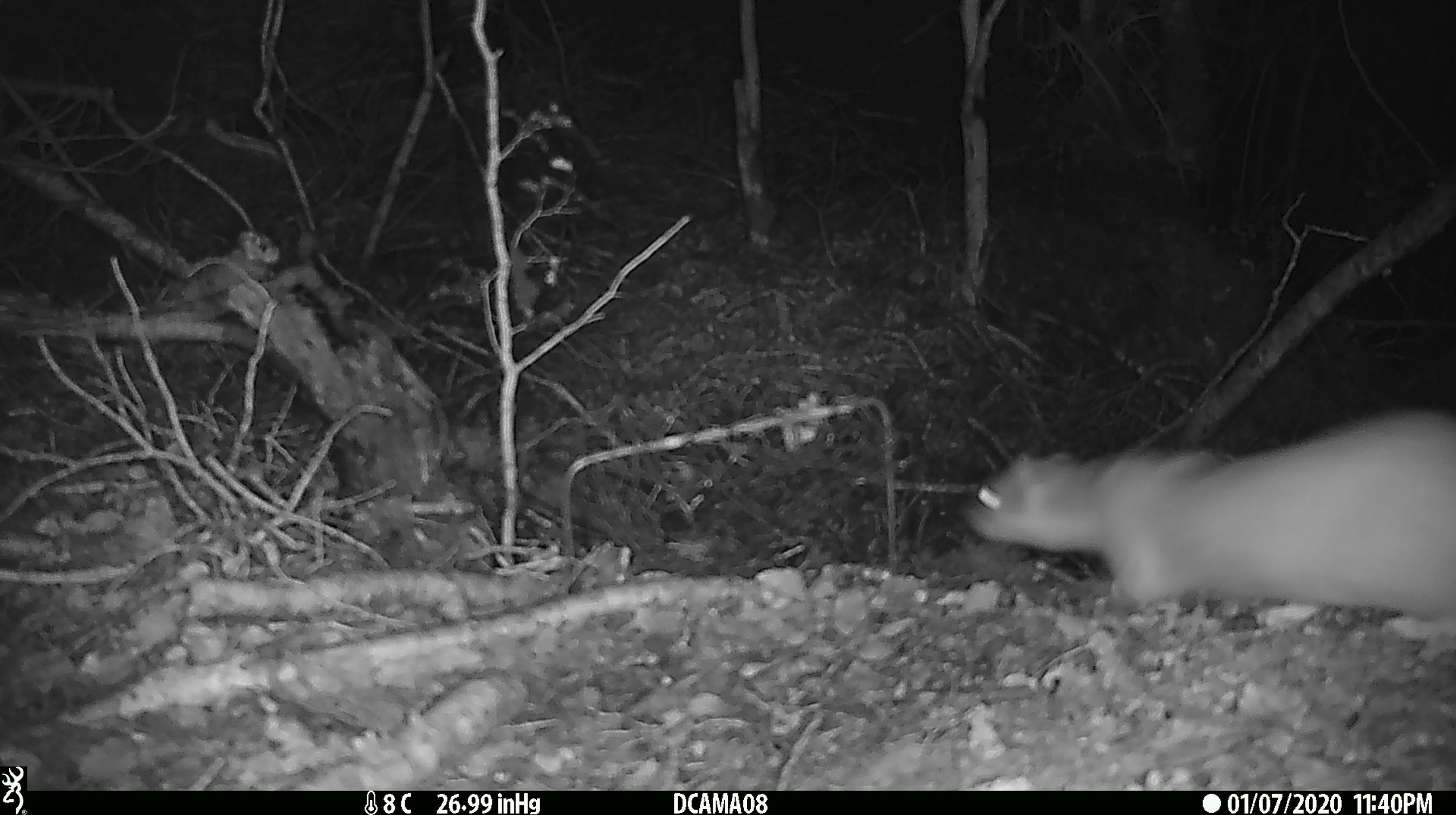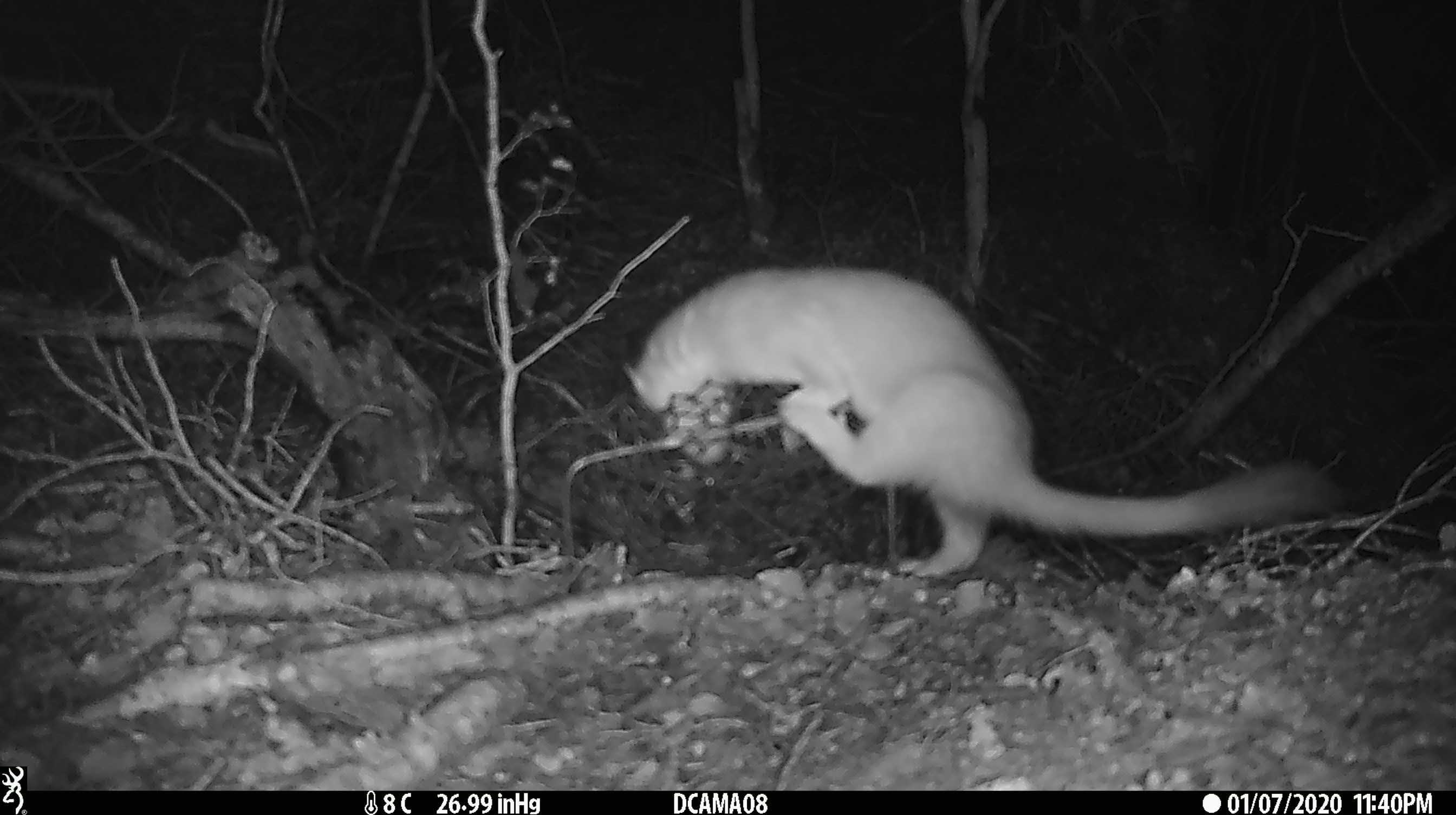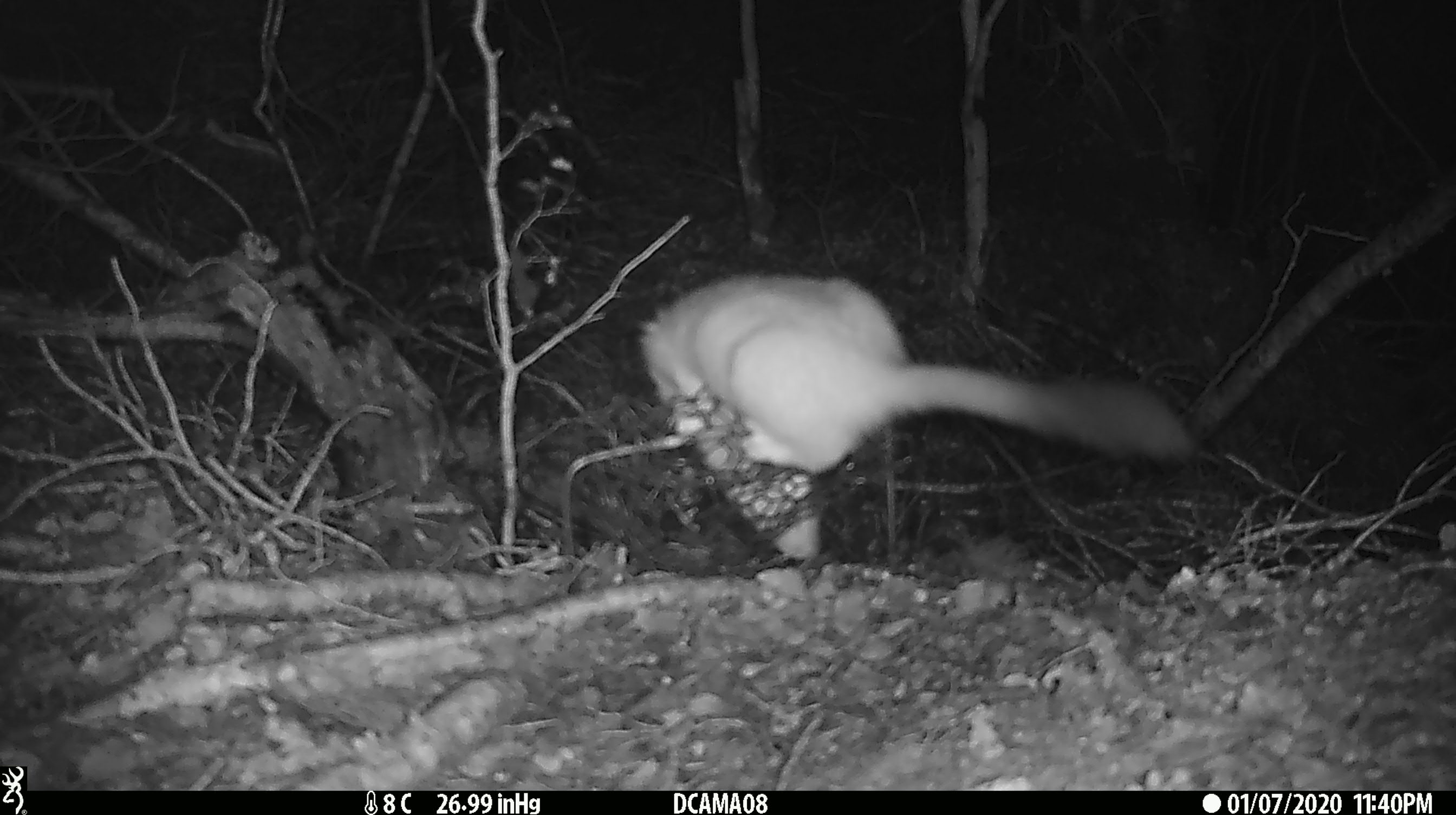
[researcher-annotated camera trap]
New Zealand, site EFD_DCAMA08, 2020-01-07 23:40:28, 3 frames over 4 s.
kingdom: Animalia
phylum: Chordata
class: Mammalia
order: Carnivora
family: Mustelidae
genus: Mustela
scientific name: Mustela erminea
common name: stoat